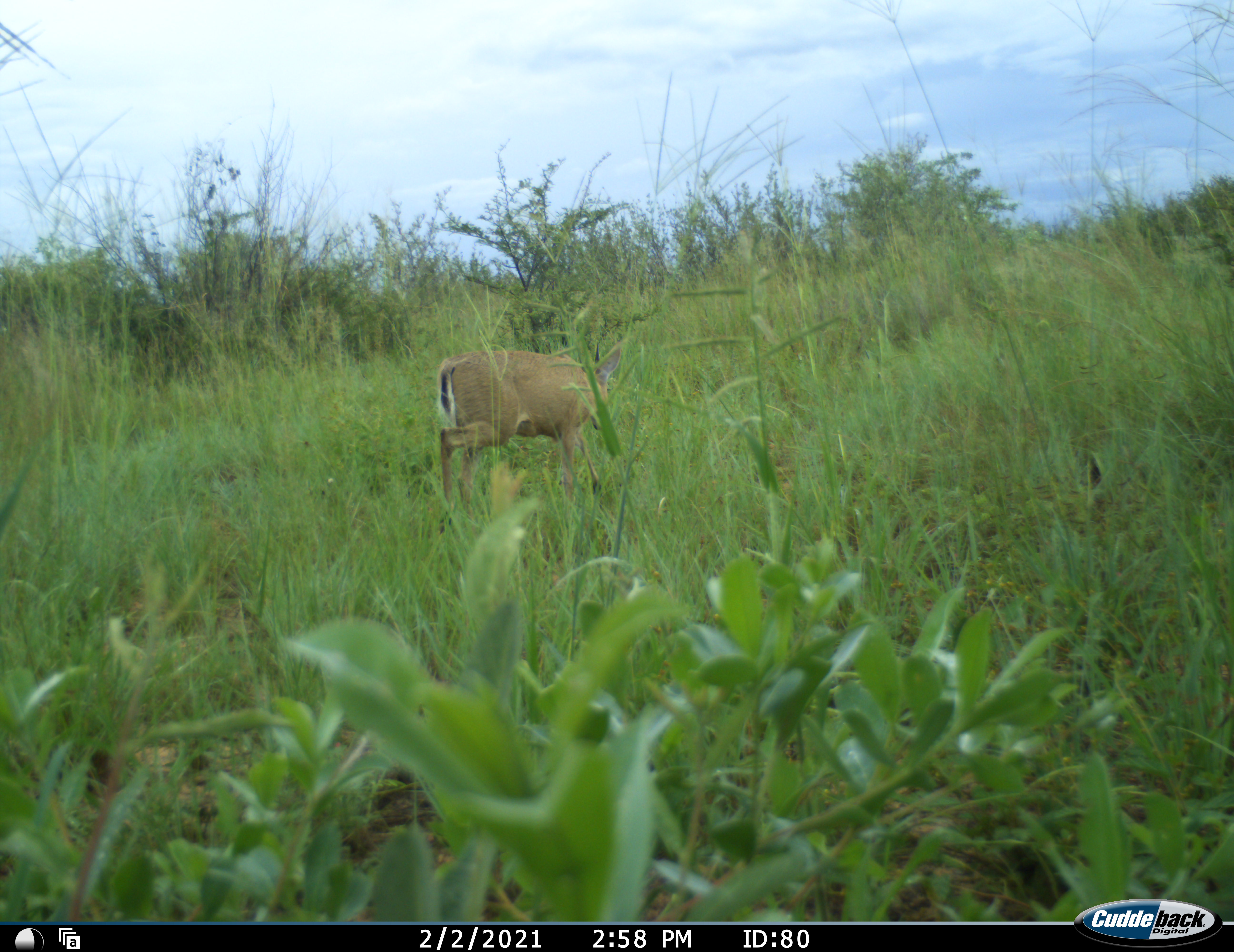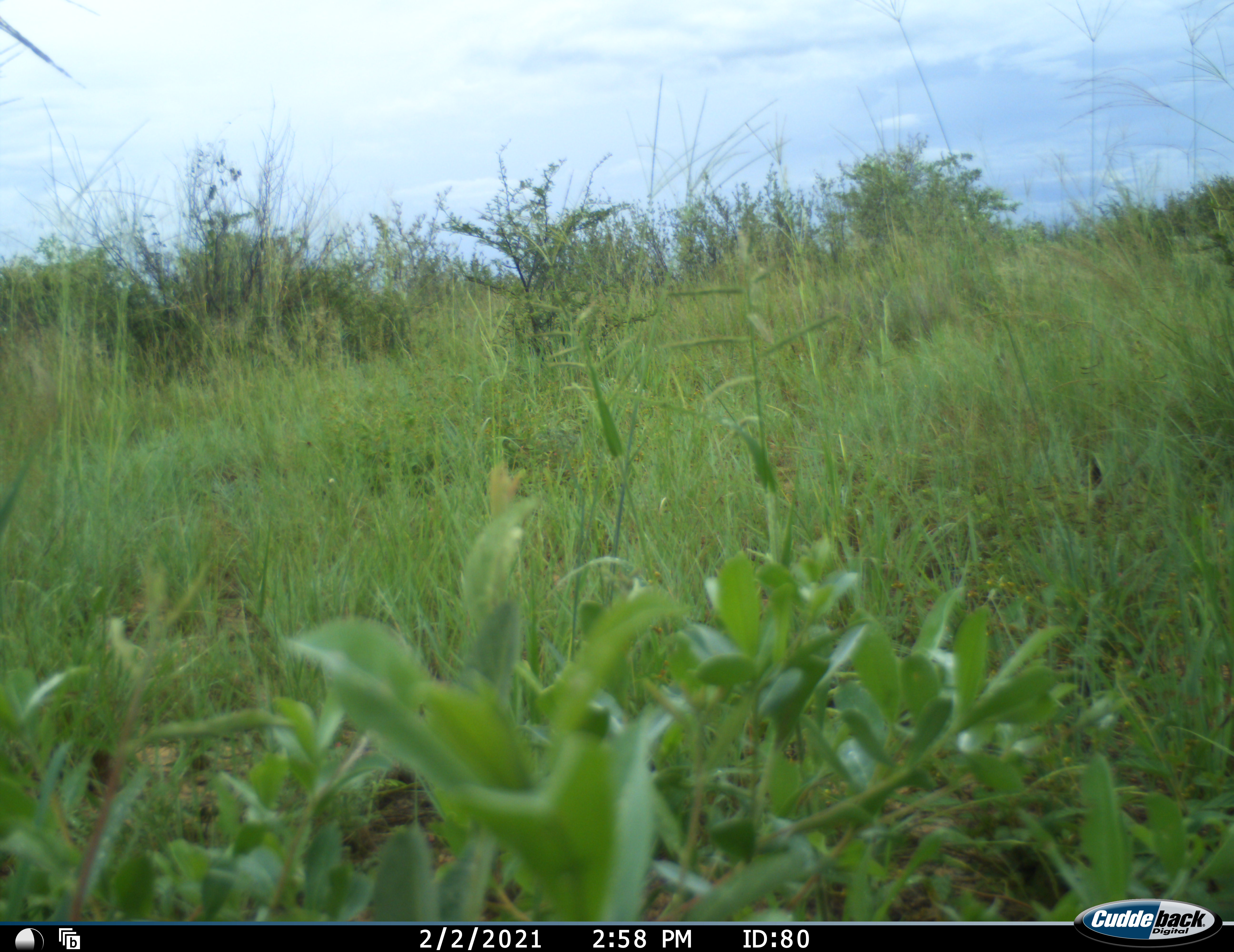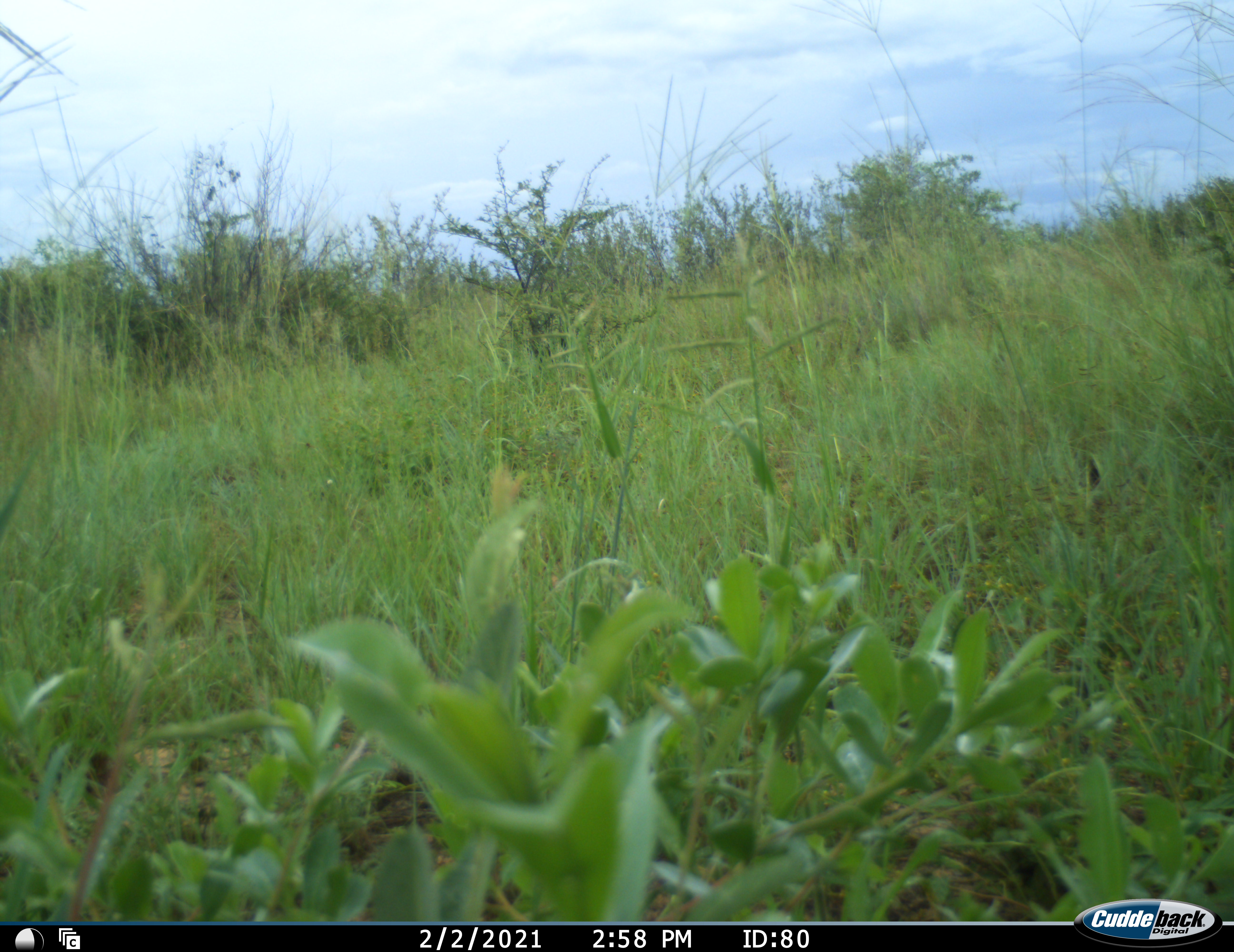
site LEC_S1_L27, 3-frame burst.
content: unidentified animal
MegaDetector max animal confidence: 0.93